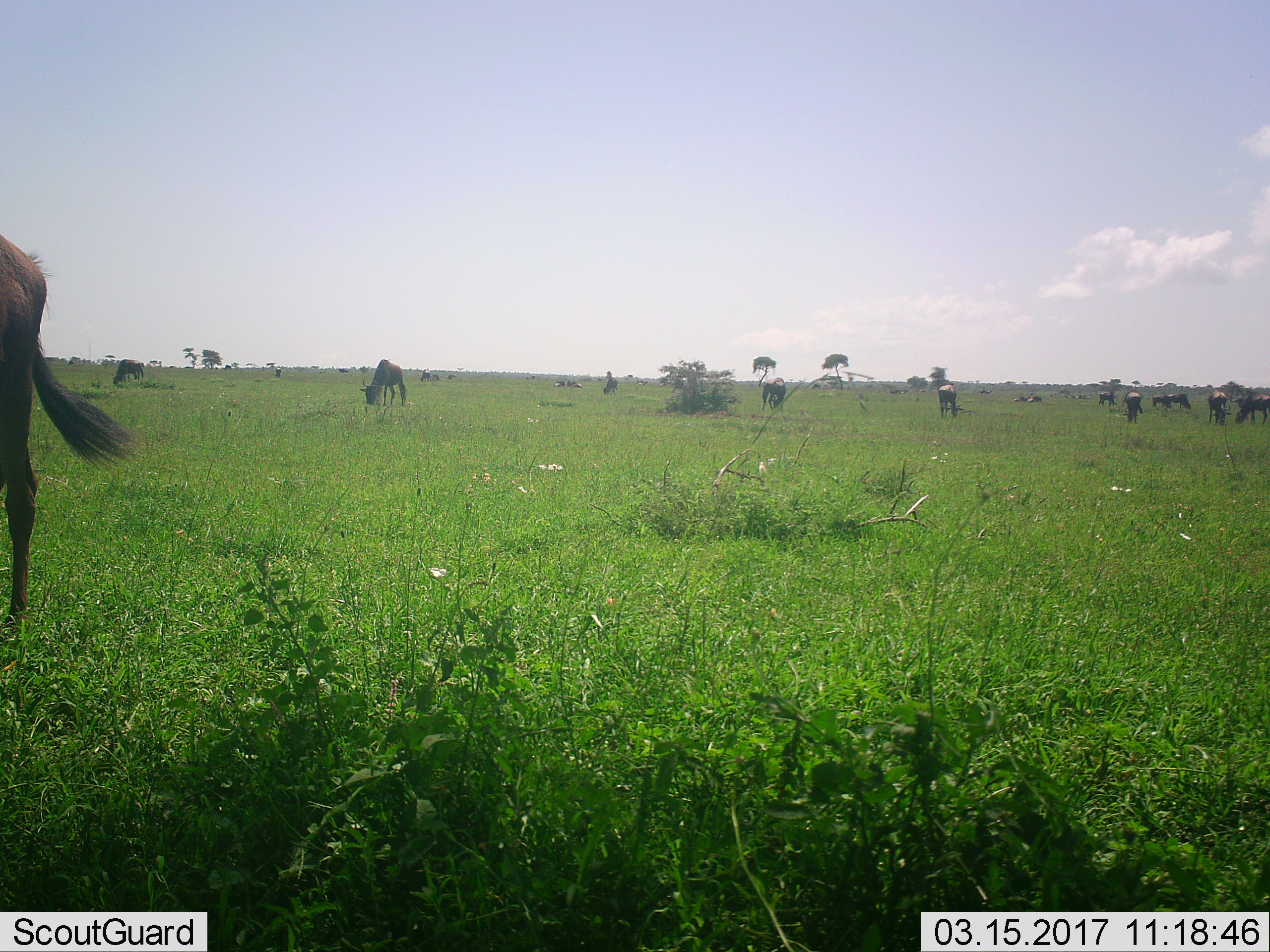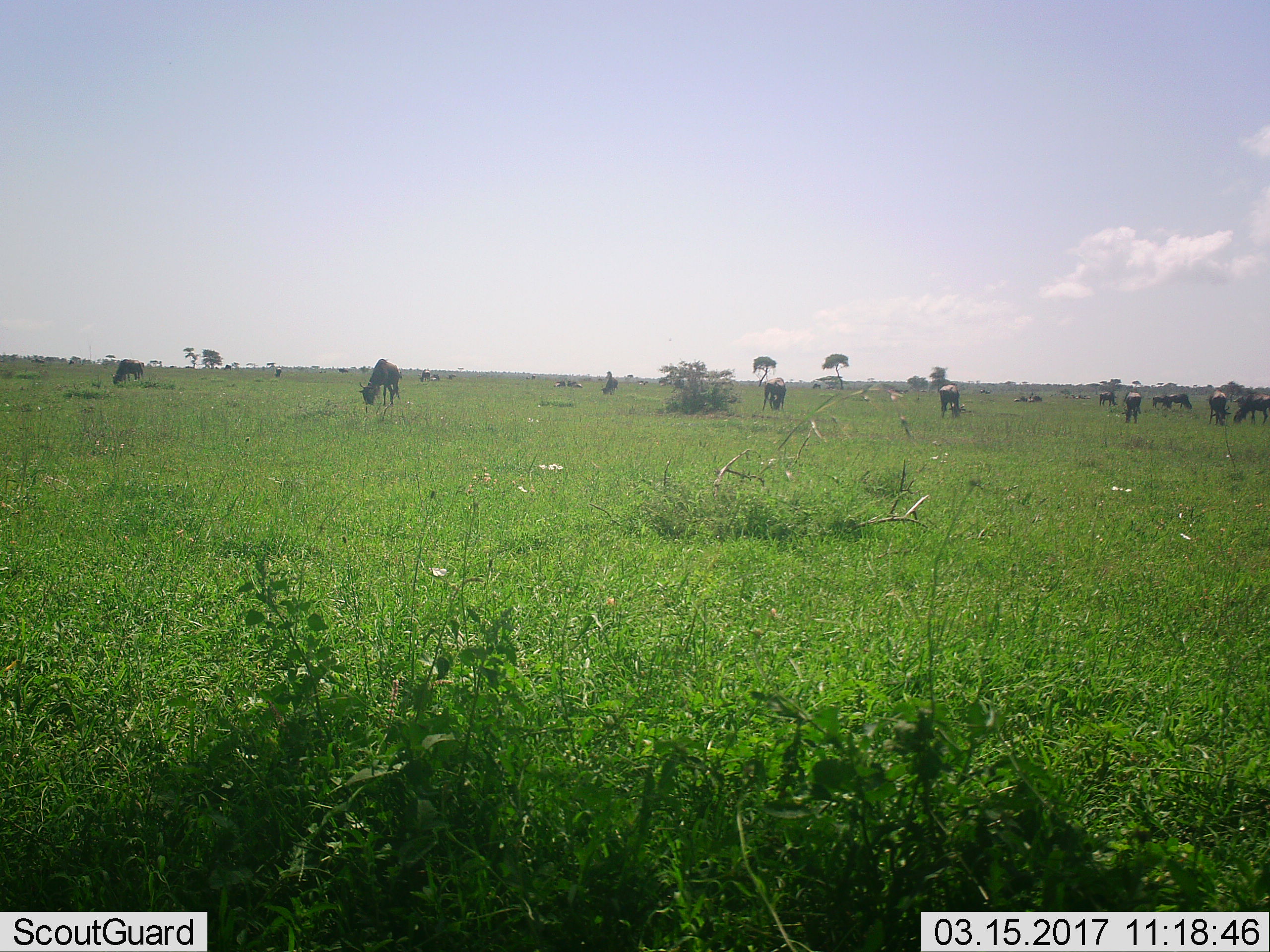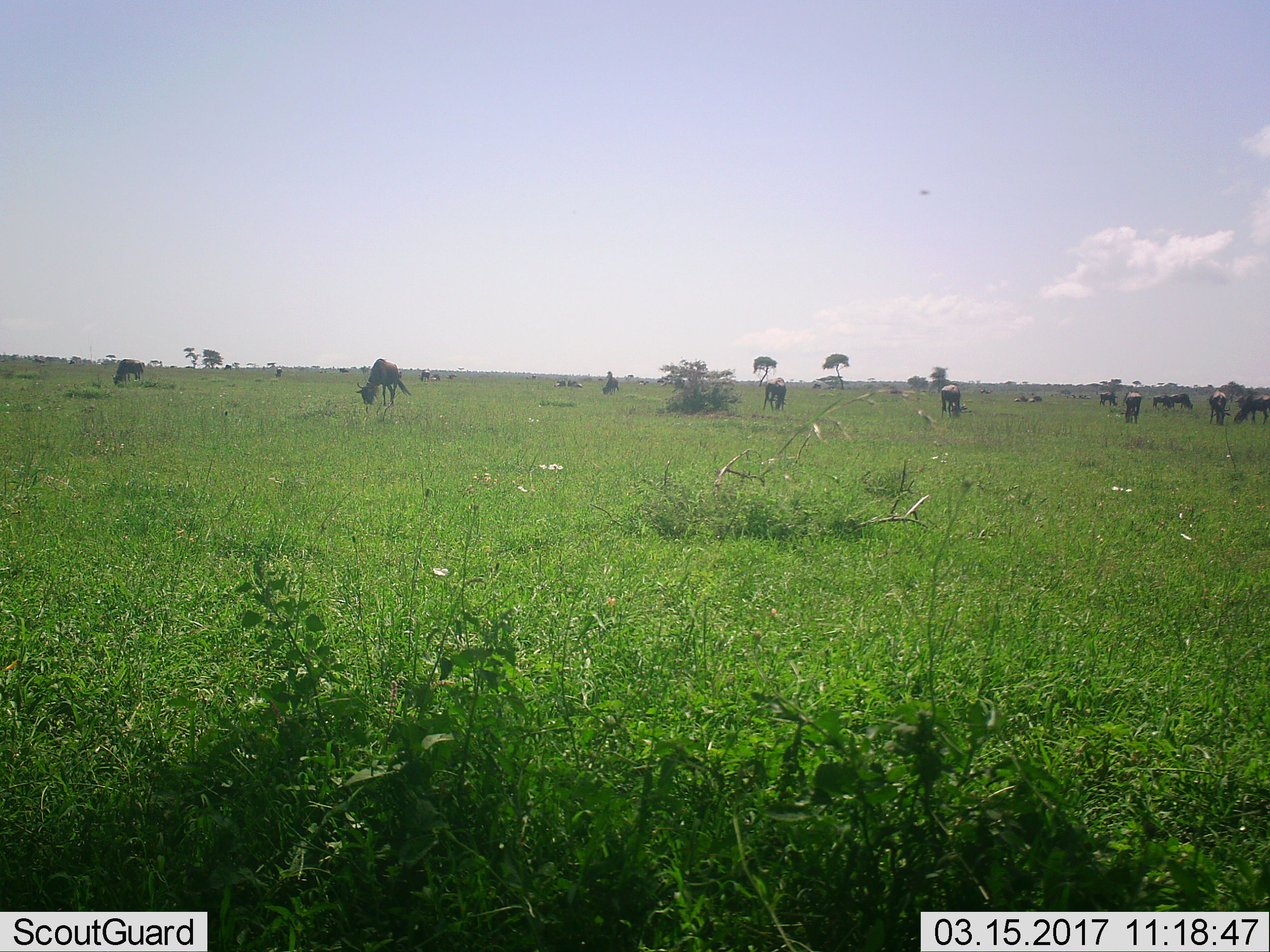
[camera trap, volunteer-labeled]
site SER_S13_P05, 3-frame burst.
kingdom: Animalia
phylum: Chordata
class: Mammalia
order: Artiodactyla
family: Bovidae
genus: Connochaetes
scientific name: Connochaetes taurinus taurinus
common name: blue wildebeest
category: wildebeestblue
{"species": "wildebeestblue (blue wildebeest) (Connochaetes taurinus taurinus)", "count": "11-50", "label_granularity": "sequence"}